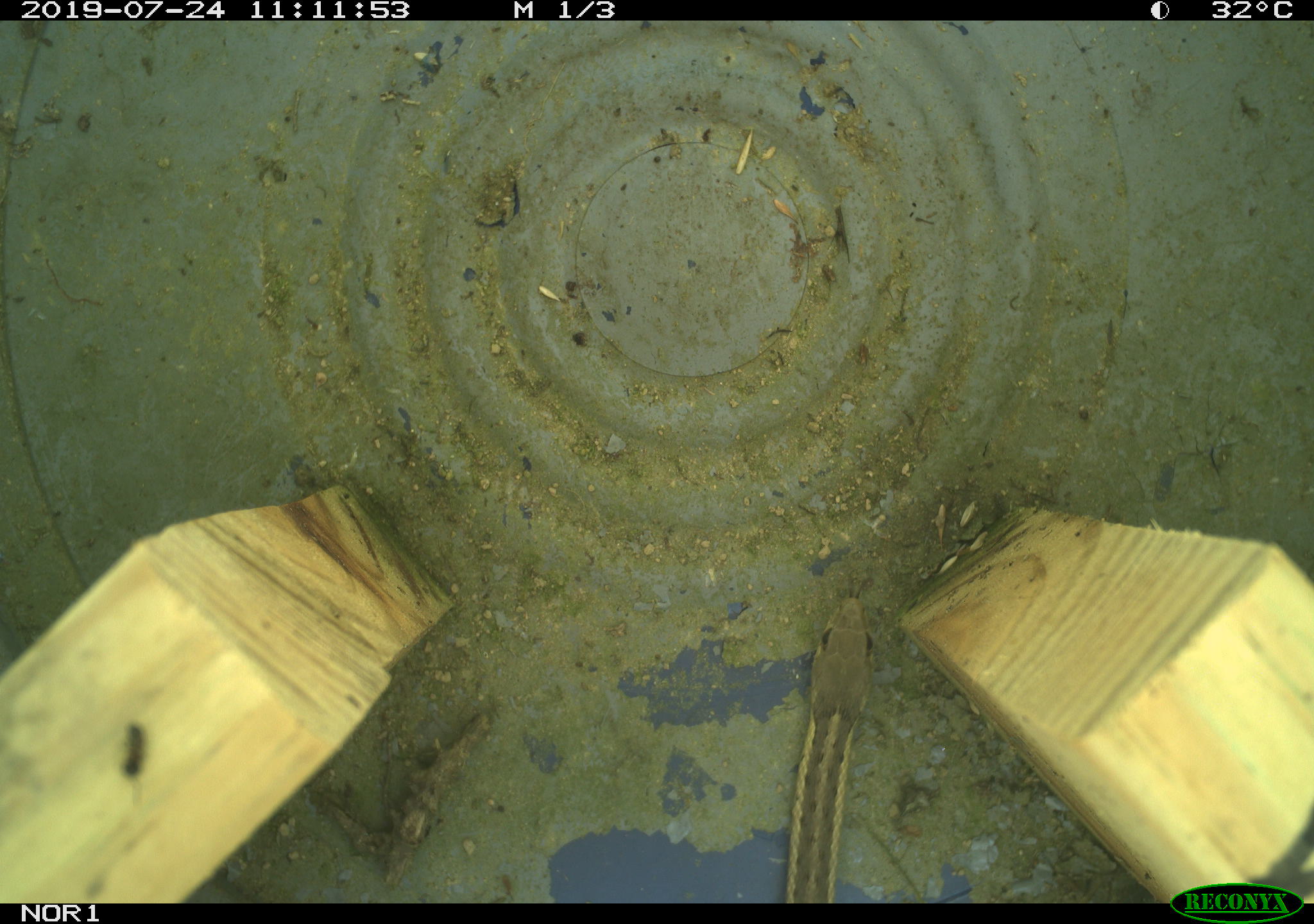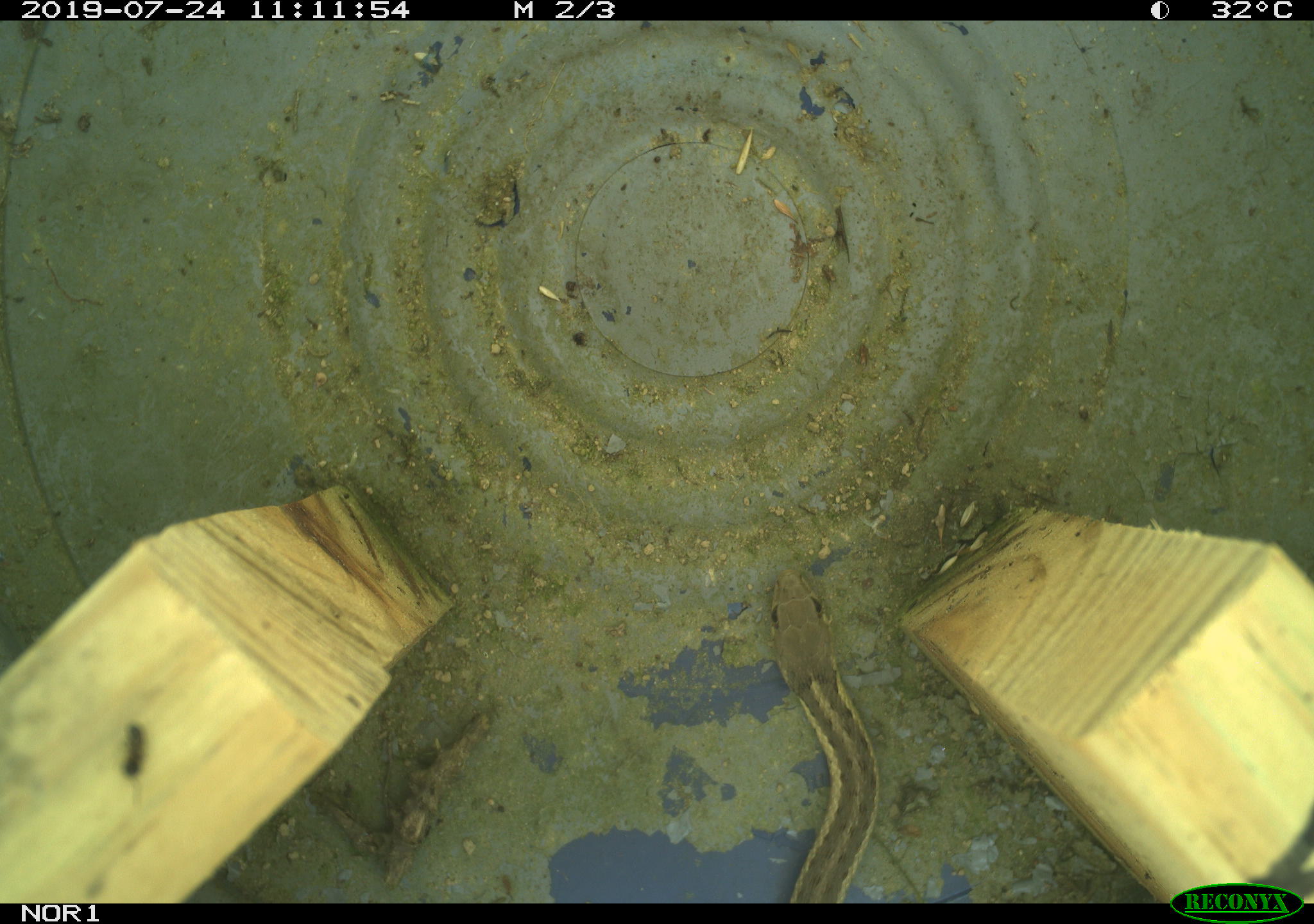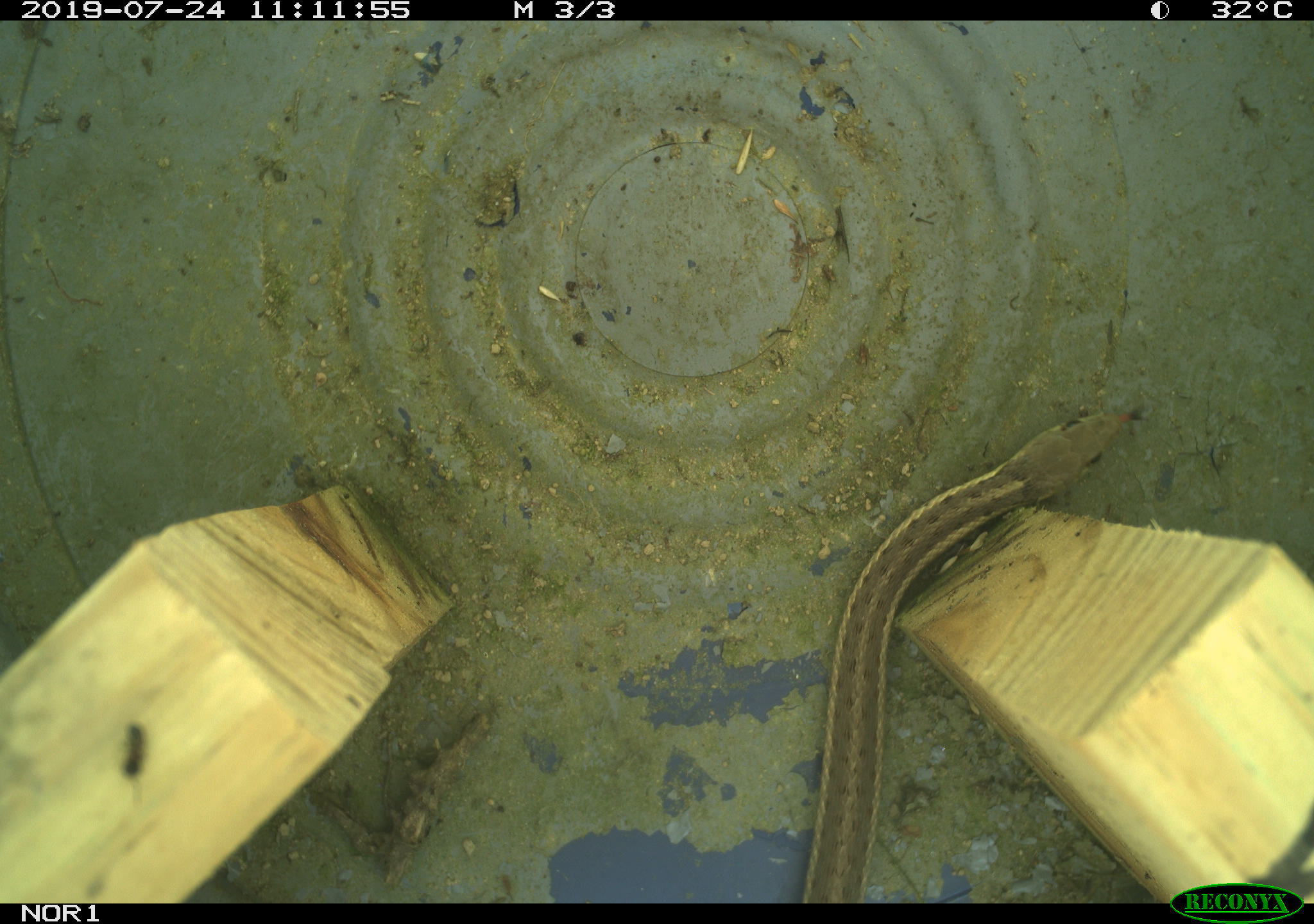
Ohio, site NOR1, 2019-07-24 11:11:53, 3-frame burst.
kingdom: Animalia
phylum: Chordata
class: Reptilia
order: Squamata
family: Colubridae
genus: Thamnophis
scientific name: Thamnophis sirtalis sirtalis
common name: eastern gartersnake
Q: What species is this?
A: Eastern gartersnake (Thamnophis sirtalis sirtalis).